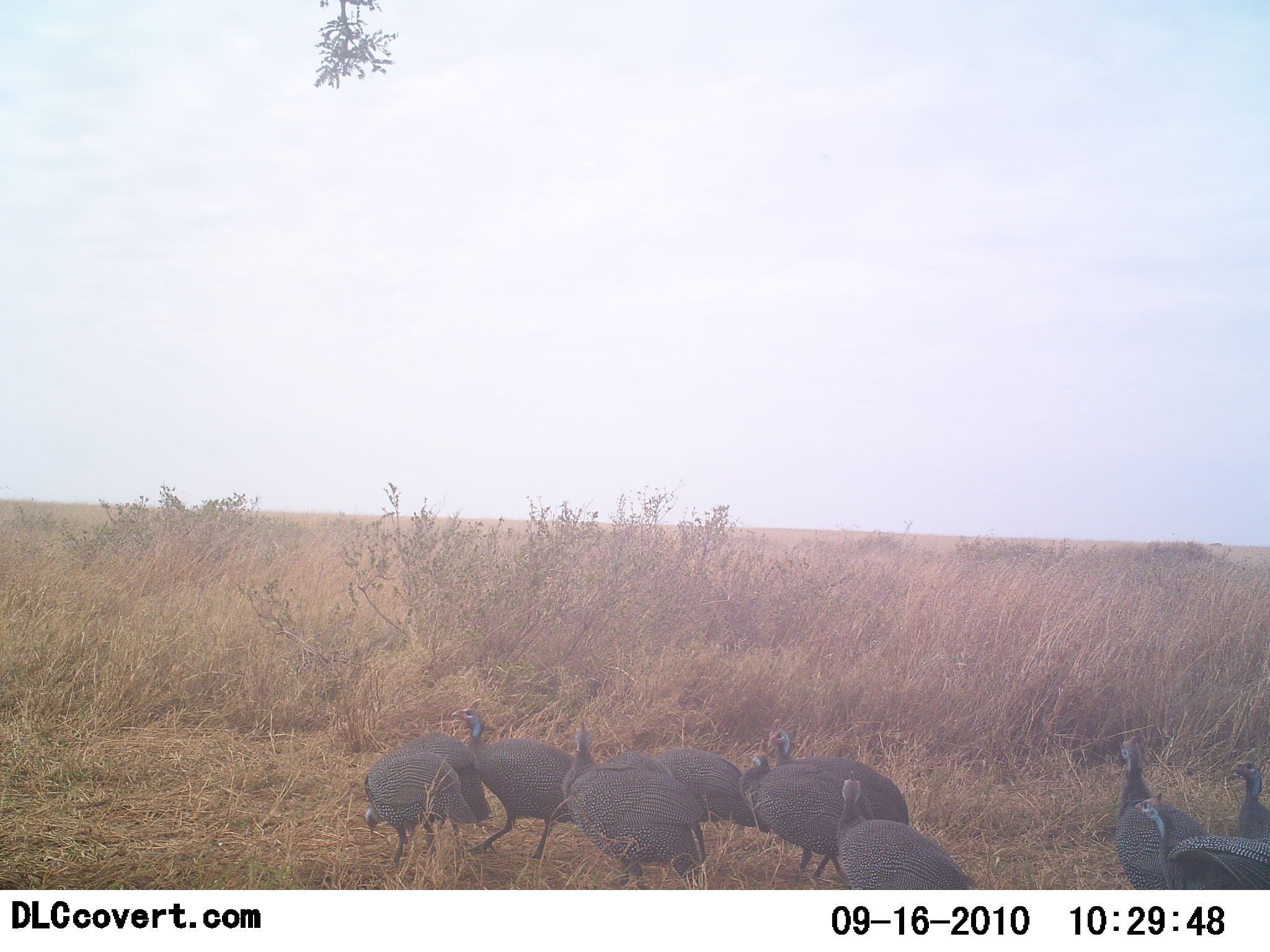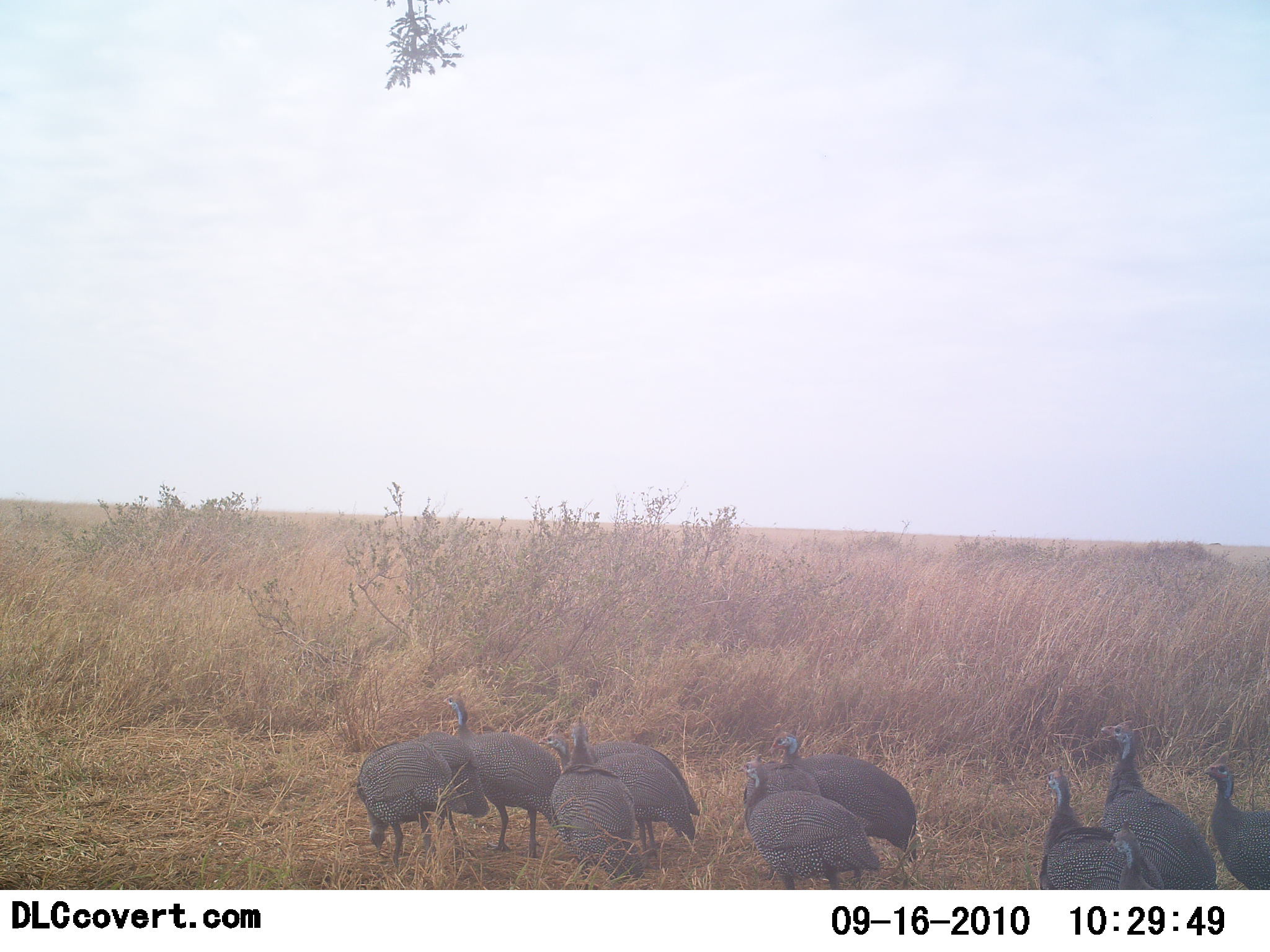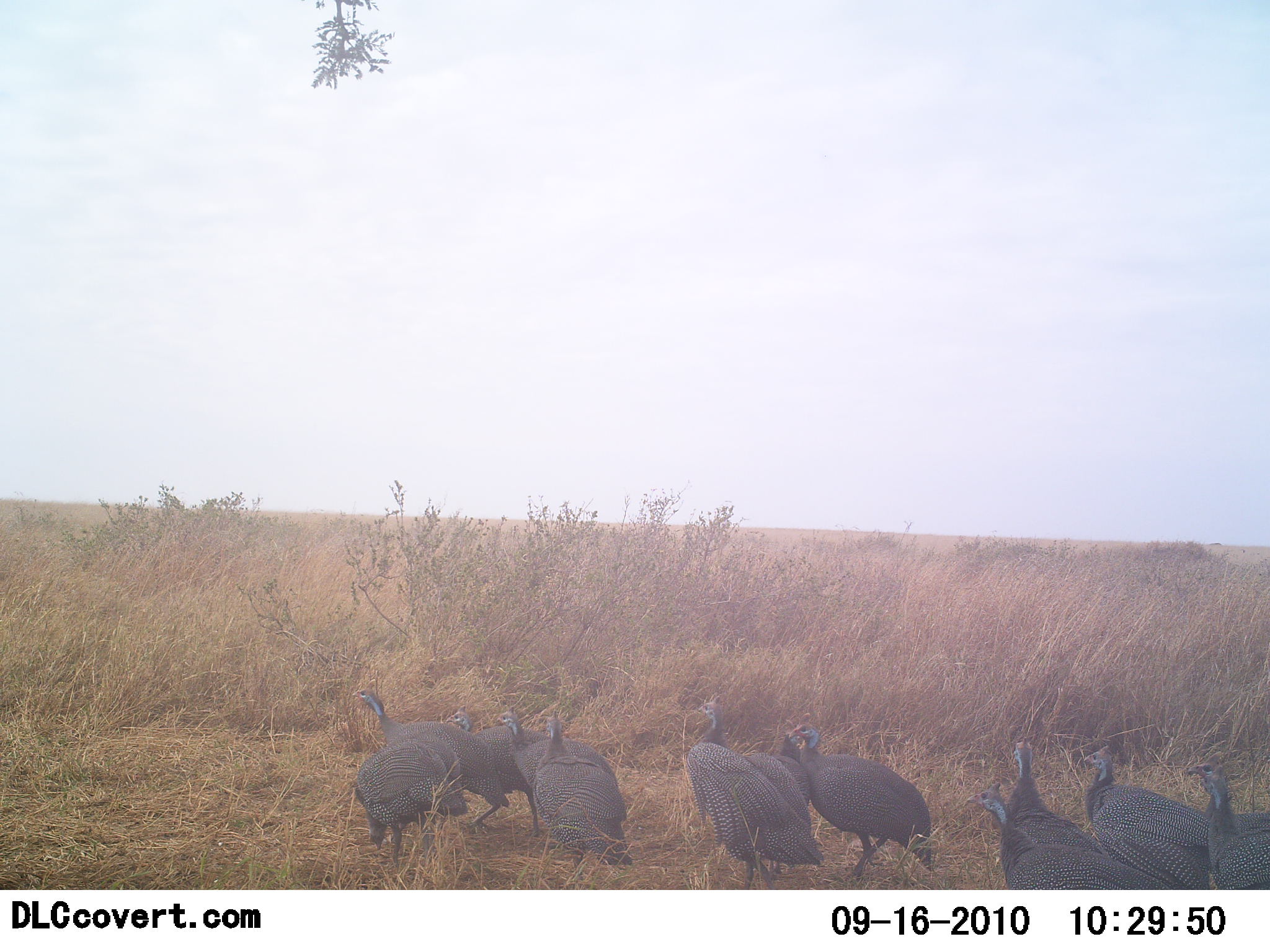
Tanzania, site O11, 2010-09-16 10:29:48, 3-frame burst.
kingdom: Animalia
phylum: Chordata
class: Aves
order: Galliformes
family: Numididae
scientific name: Numididae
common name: guinea fowl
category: guineafowl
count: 10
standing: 19%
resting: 0%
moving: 81%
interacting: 0%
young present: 0%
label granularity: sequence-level